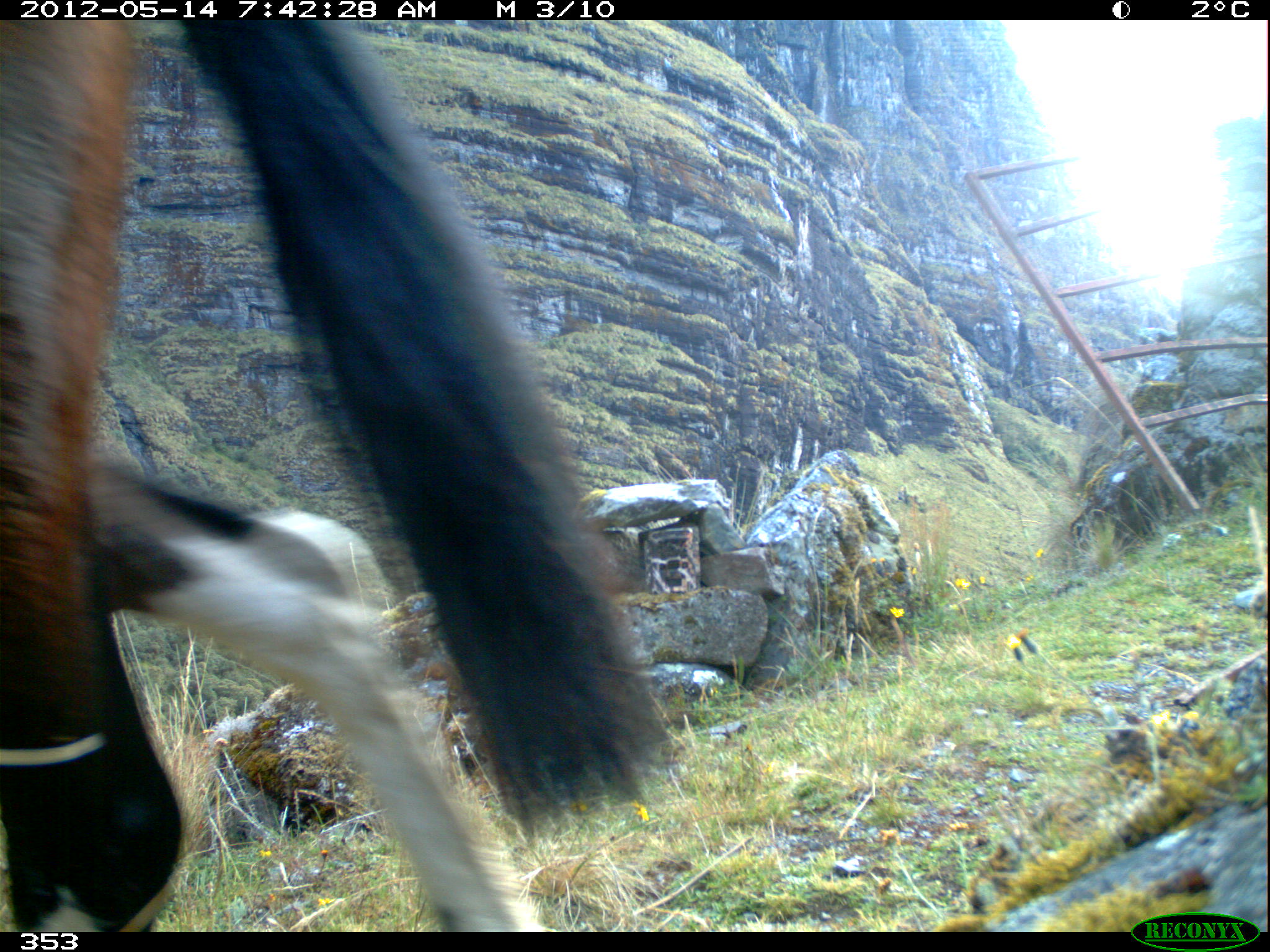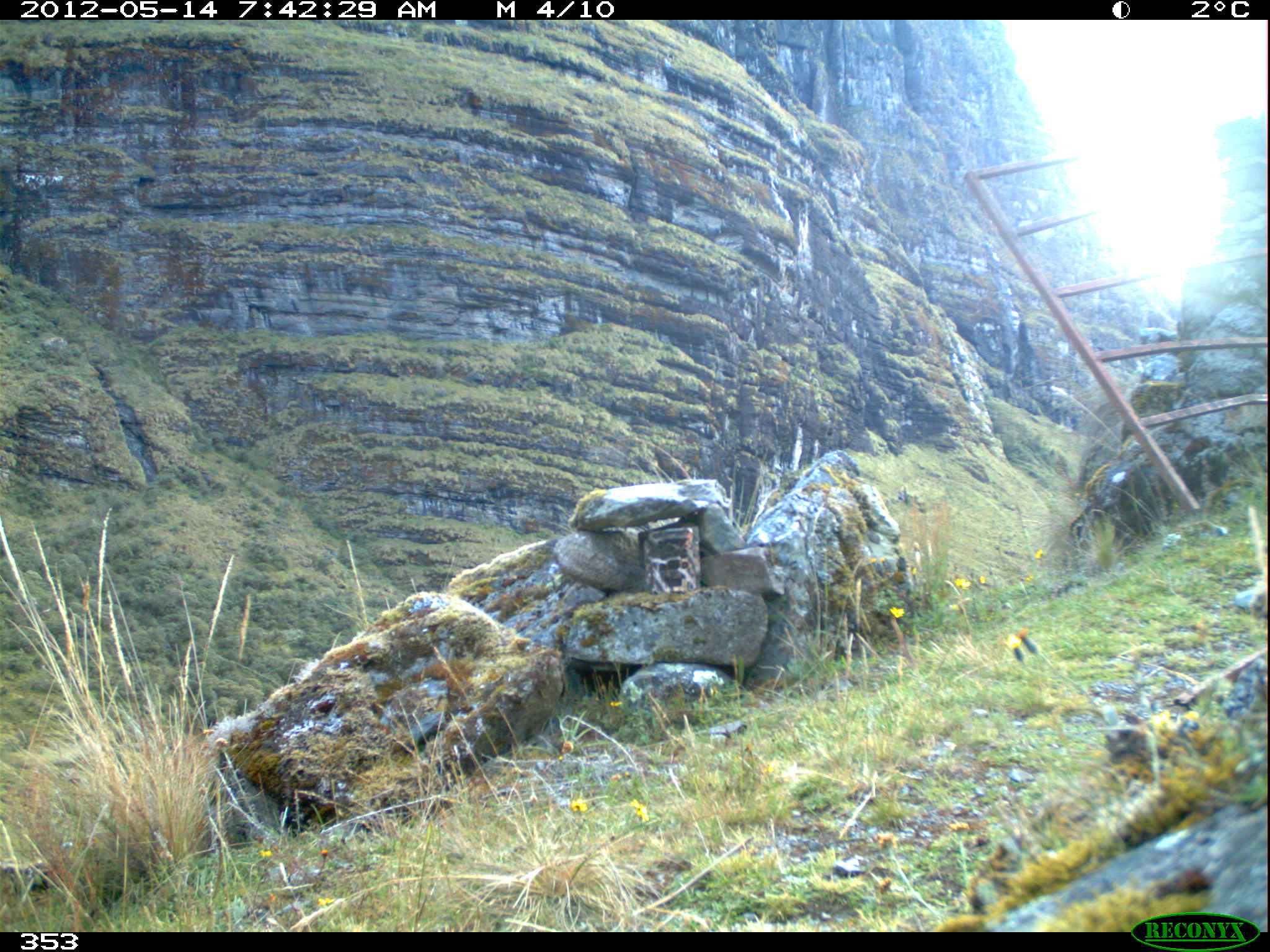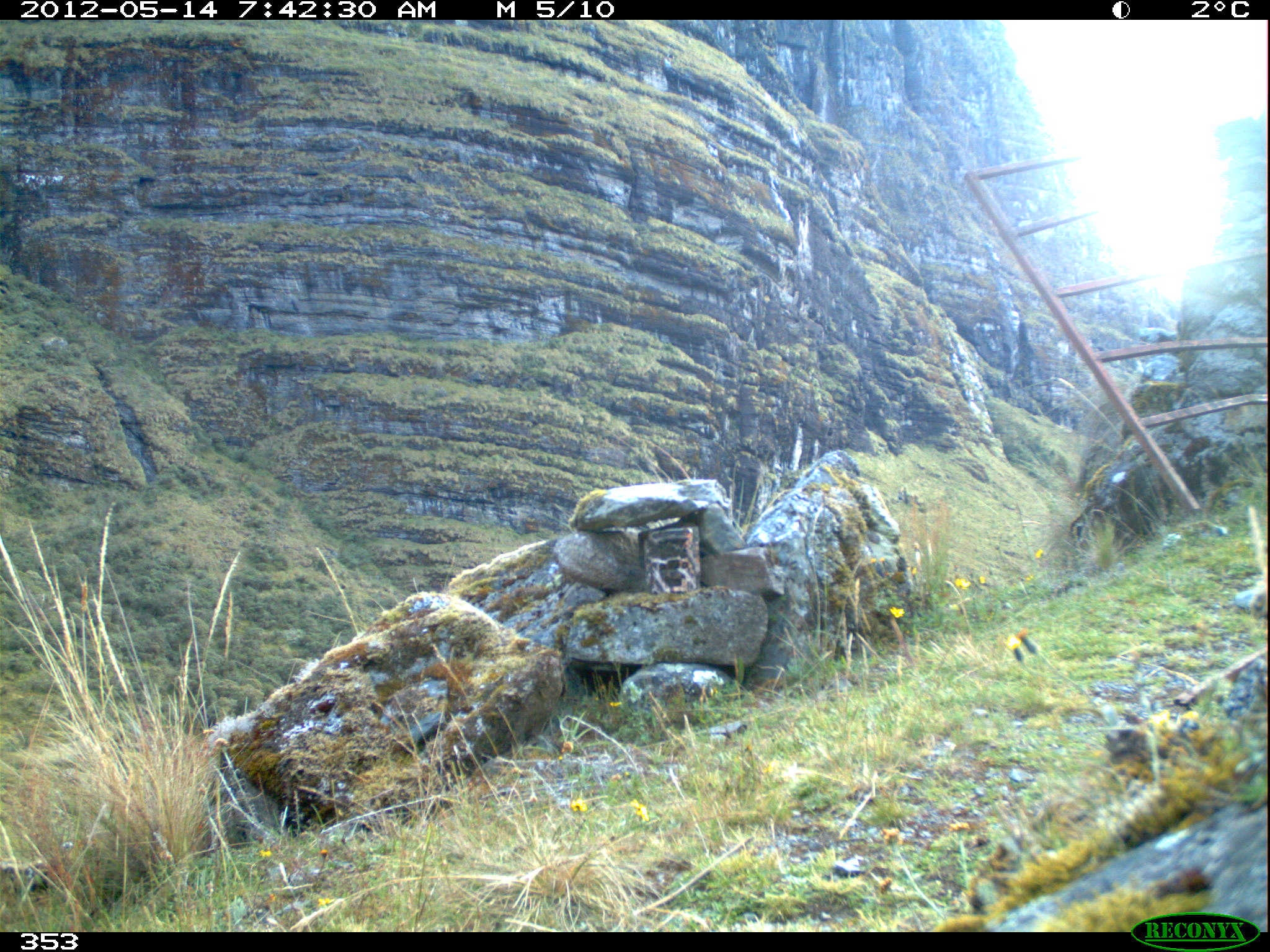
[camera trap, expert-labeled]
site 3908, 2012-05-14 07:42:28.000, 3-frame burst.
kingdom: Animalia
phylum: Chordata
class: Mammalia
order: Perissodactyla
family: Equidae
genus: Equus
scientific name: Equus caballus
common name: domestic horse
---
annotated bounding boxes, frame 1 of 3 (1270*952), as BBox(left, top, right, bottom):
equus caballus: BBox(0, 13, 679, 933)